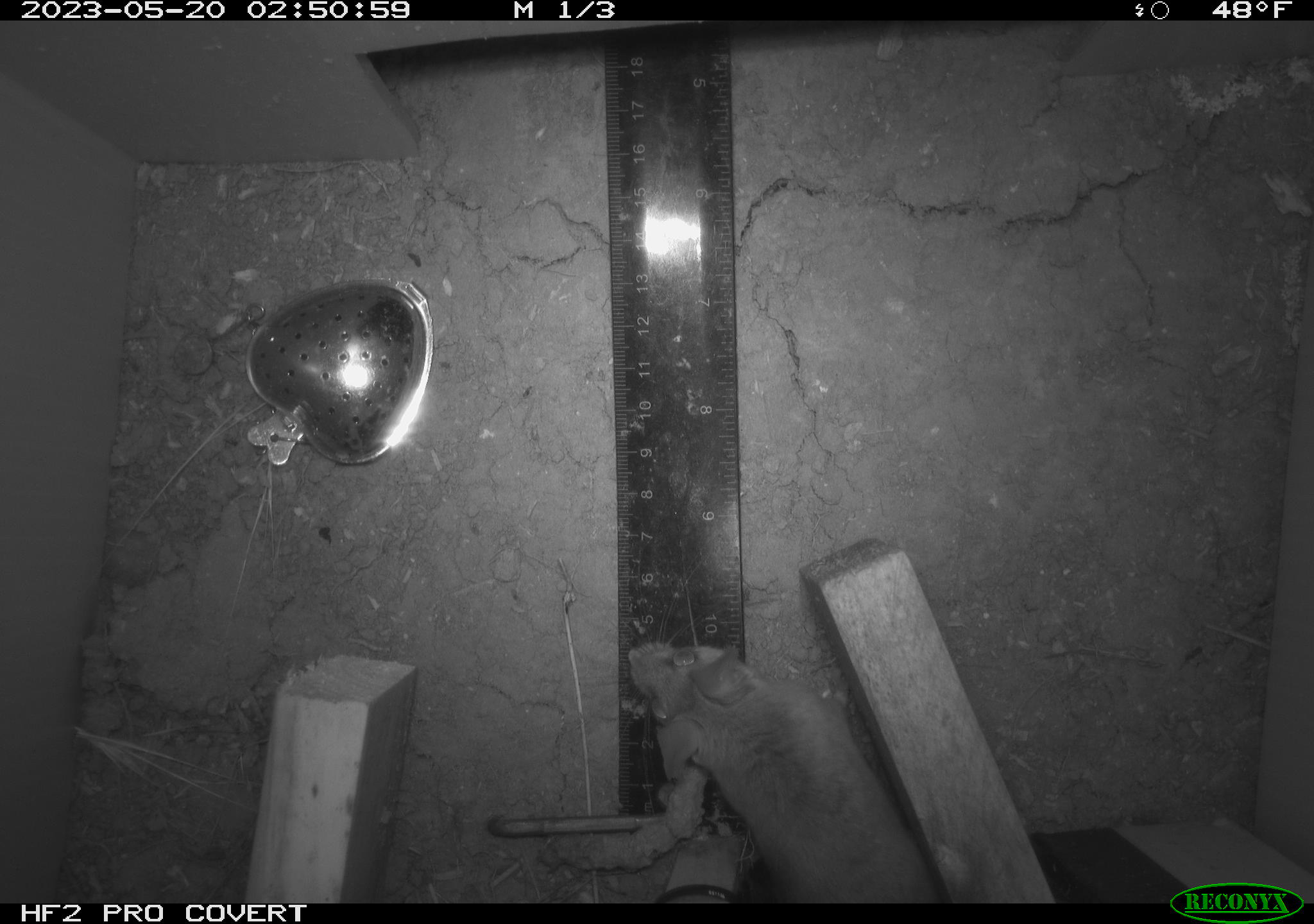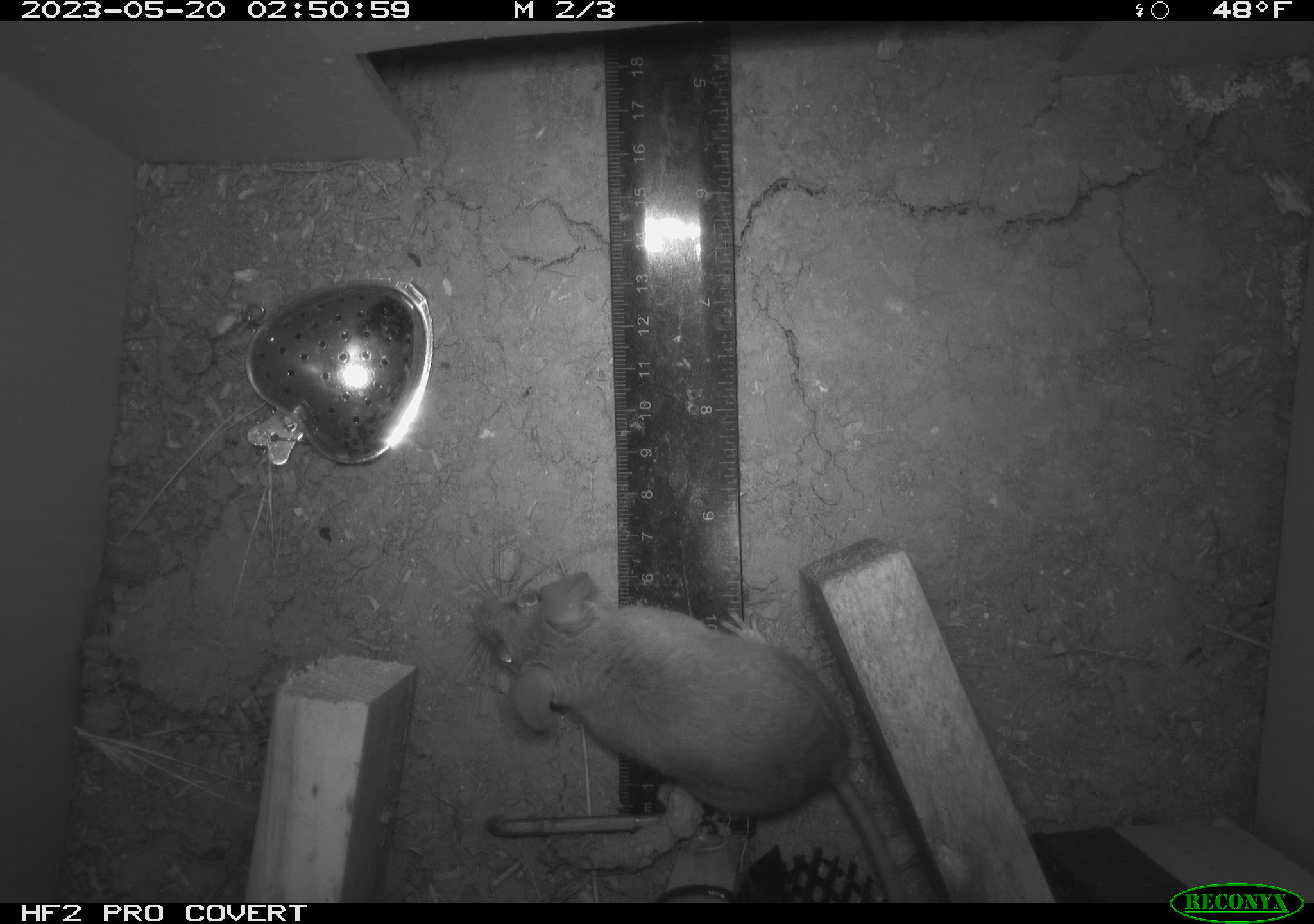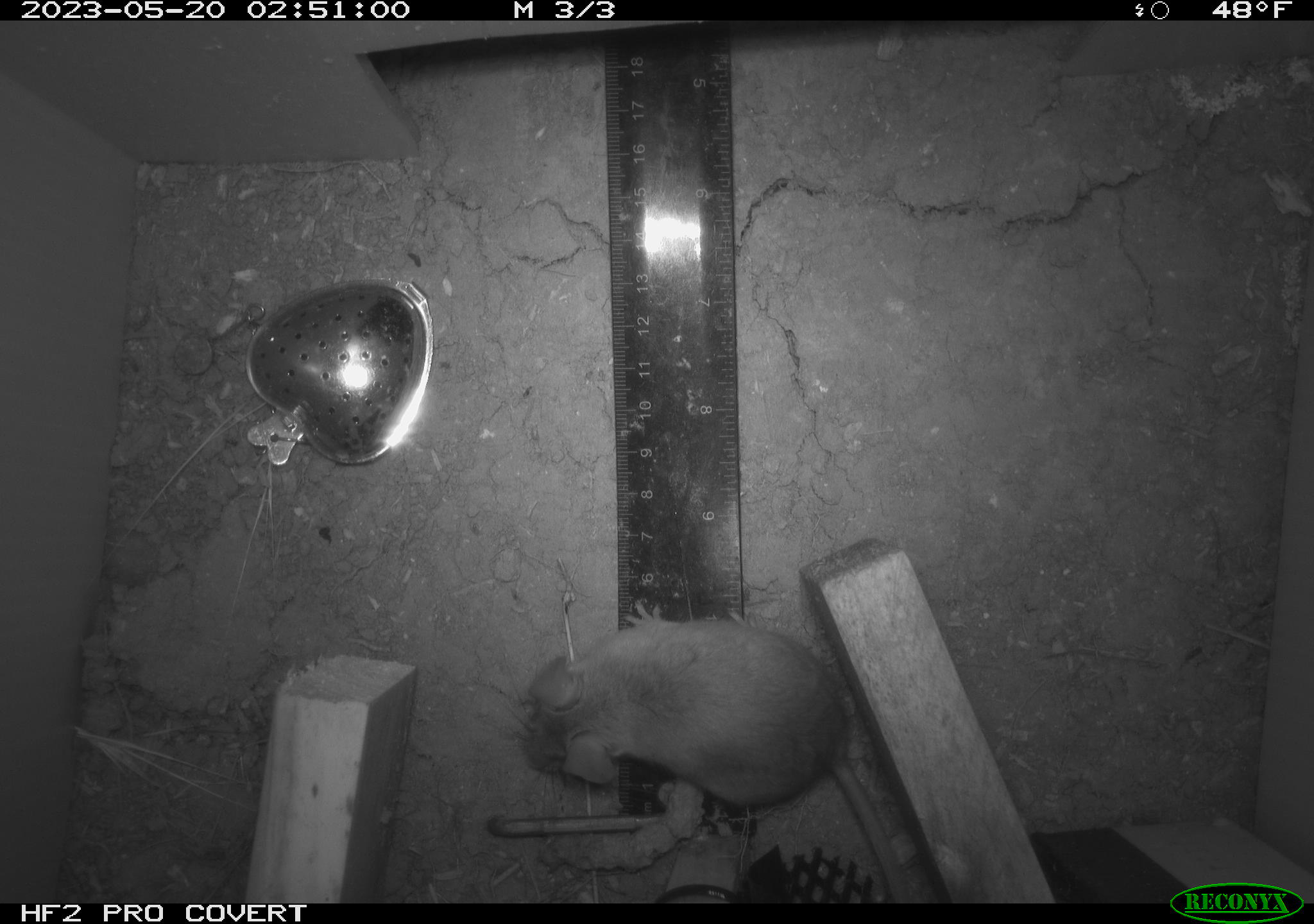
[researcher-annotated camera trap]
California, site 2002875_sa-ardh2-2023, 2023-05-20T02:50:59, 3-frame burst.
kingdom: Animalia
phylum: Chordata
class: Mammalia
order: Rodentia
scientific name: Rodentia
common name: mouse species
Mouse species (Rodentia).